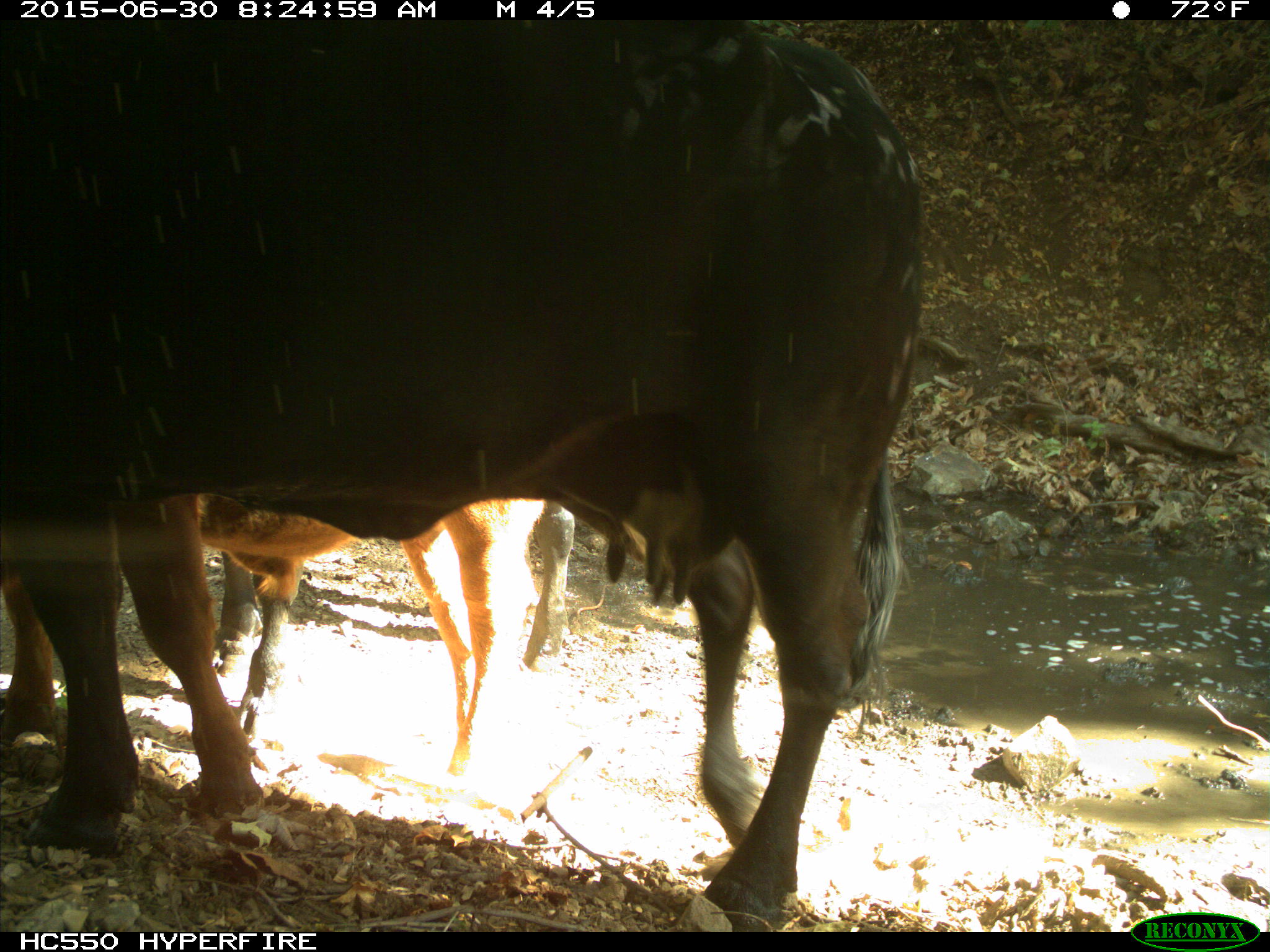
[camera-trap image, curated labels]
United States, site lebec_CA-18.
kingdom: Animalia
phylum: Chordata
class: Mammalia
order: Artiodactyla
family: Bovidae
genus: Bos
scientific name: Bos taurus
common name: domestic cow